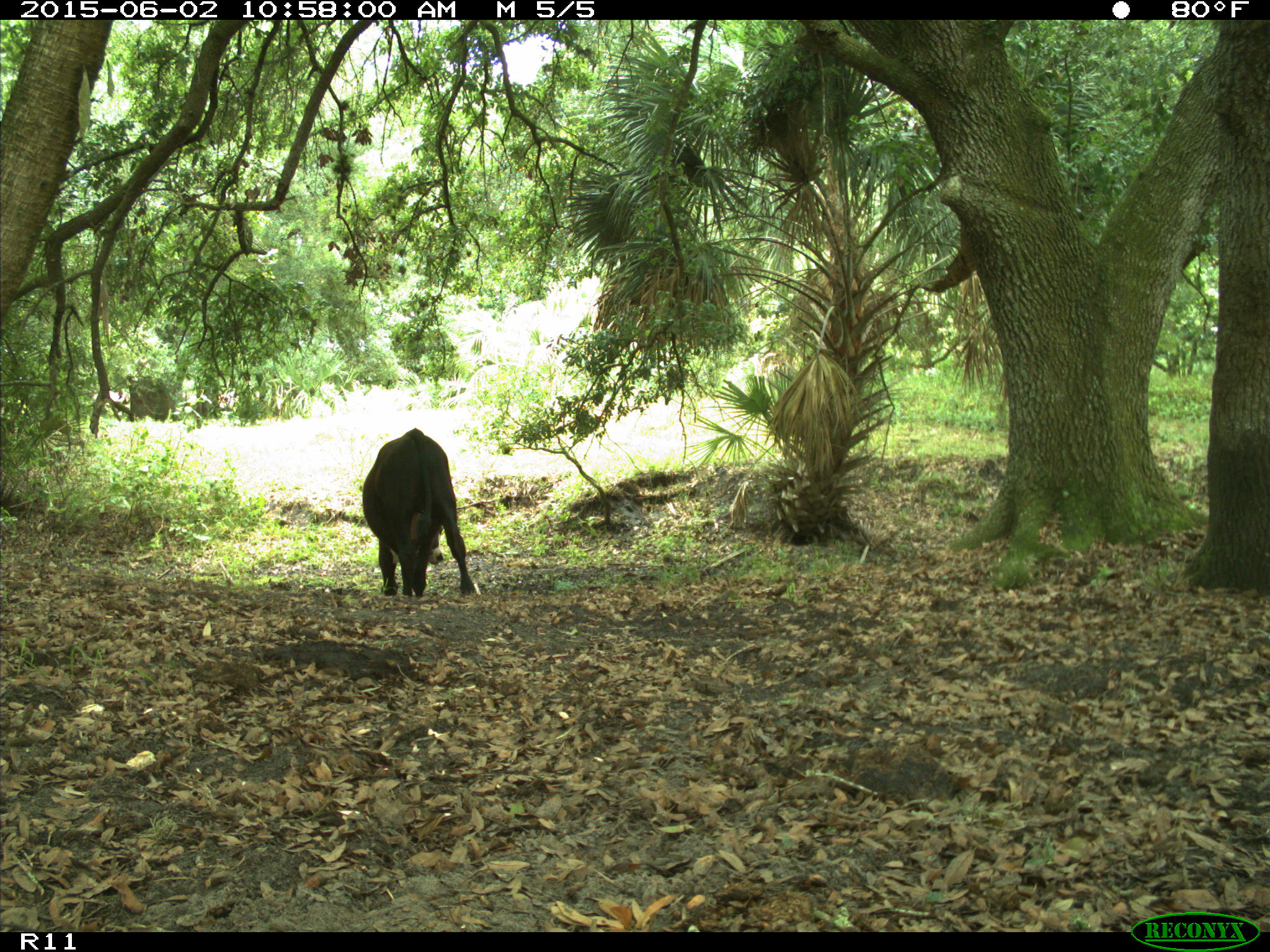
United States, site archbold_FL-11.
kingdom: Animalia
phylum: Chordata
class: Mammalia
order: Artiodactyla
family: Bovidae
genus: Bos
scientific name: Bos taurus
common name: domestic cow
Bos taurus (domestic cow).